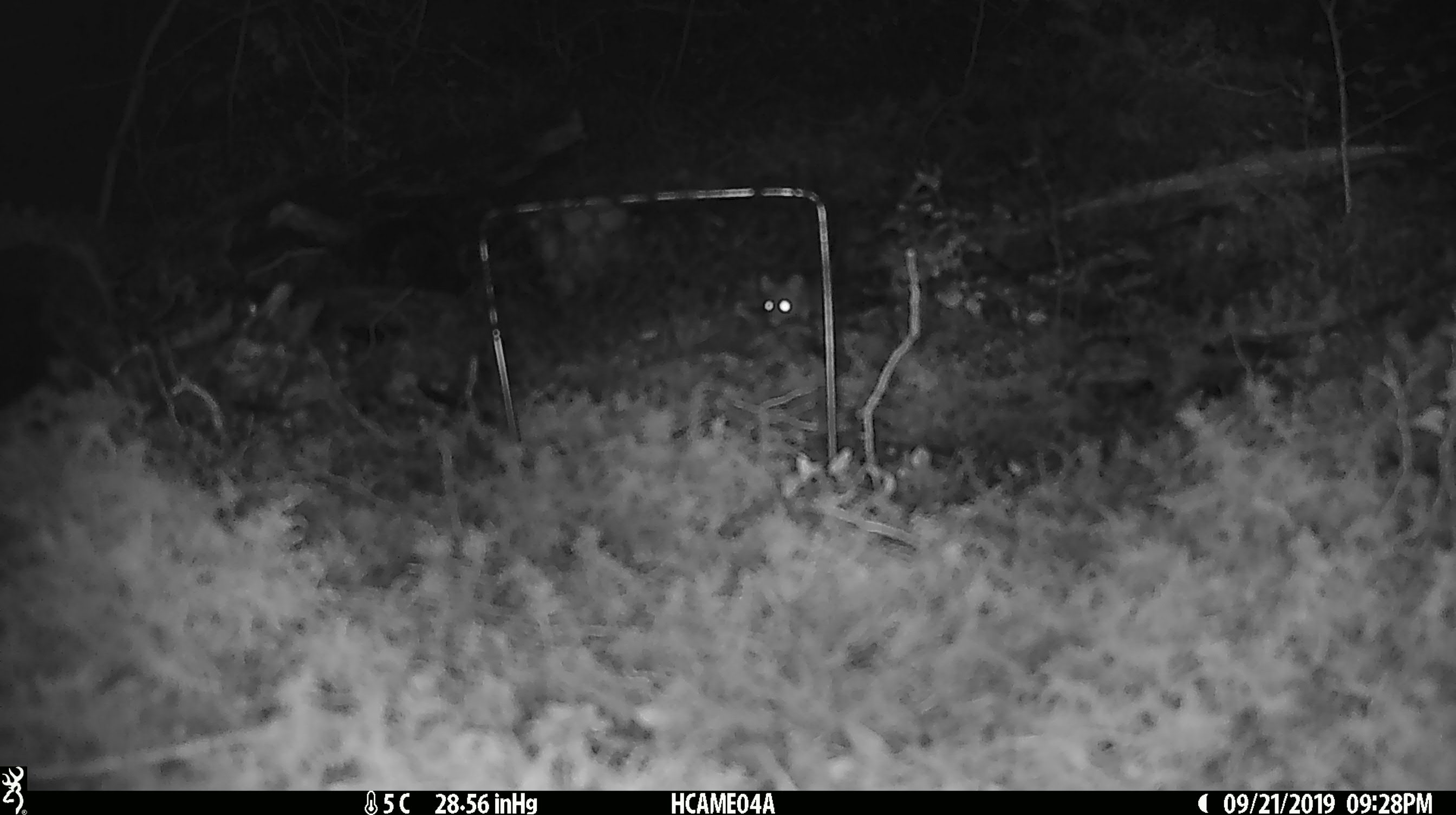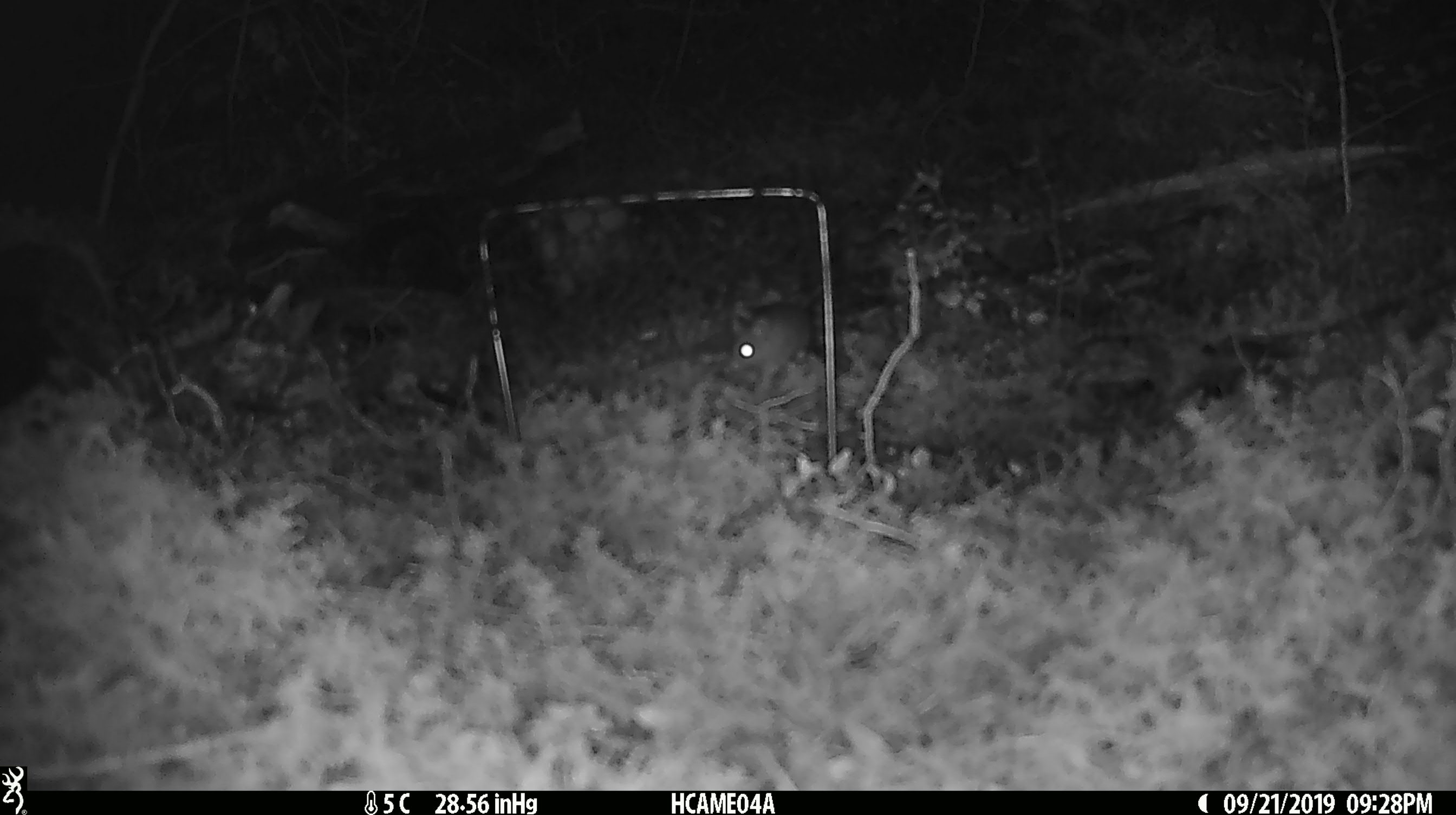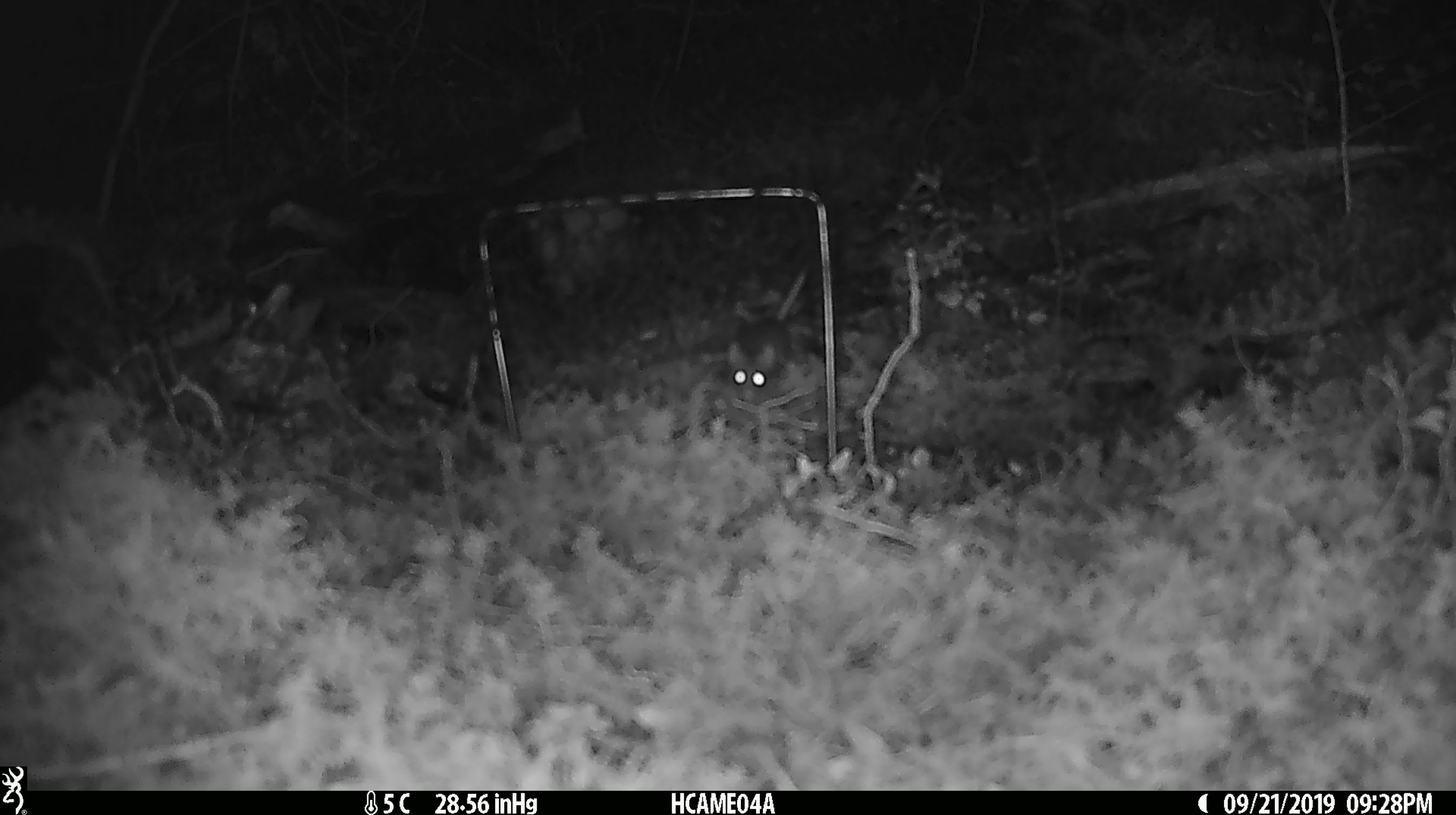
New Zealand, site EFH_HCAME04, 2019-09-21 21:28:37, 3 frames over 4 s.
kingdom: Animalia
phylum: Chordata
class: Mammalia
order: Rodentia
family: Muridae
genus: Mus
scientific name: Mus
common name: mouse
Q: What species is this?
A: Mouse (Mus).